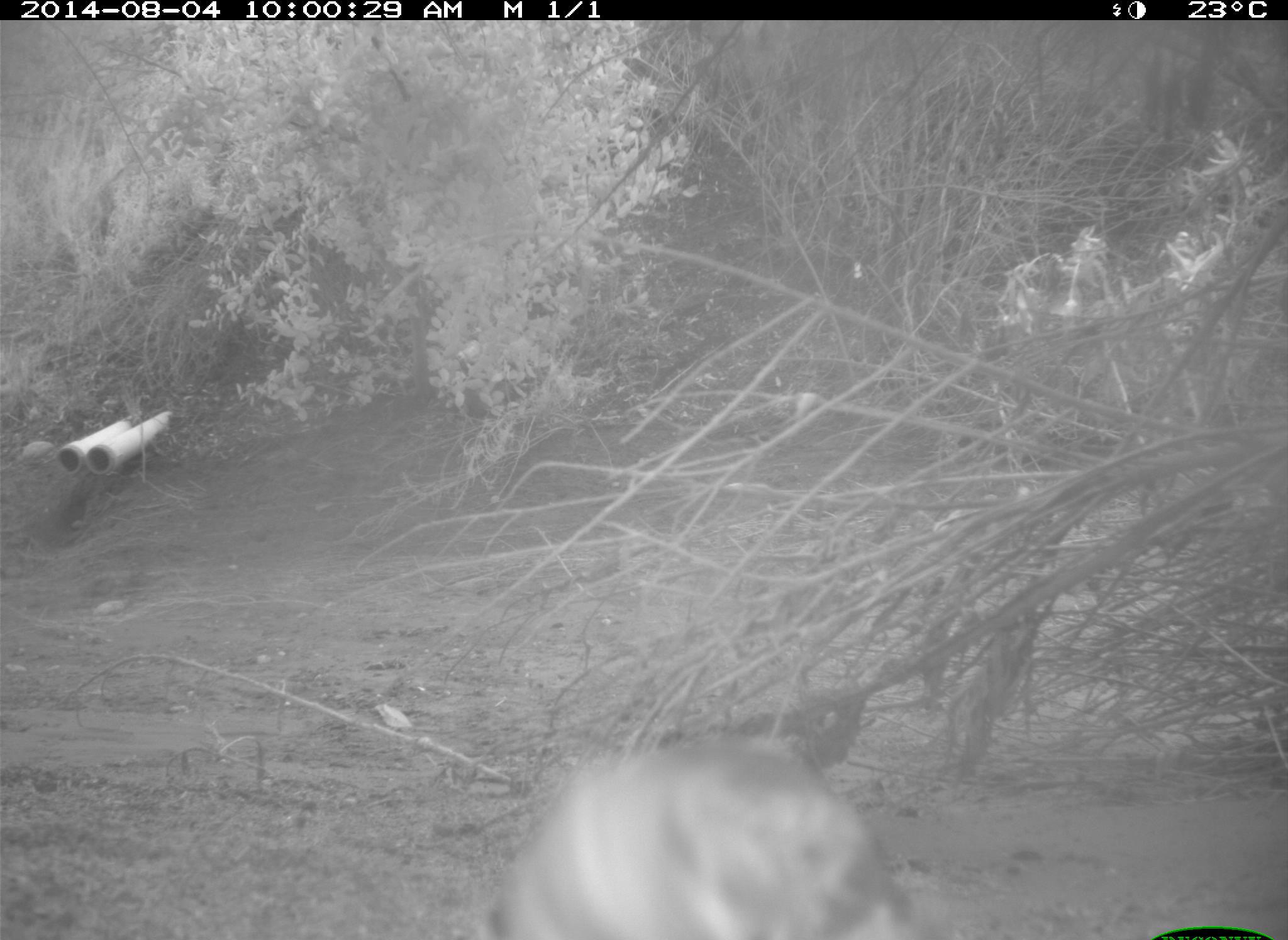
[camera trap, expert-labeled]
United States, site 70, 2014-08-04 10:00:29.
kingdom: Animalia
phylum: Chordata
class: Aves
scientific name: Aves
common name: bird